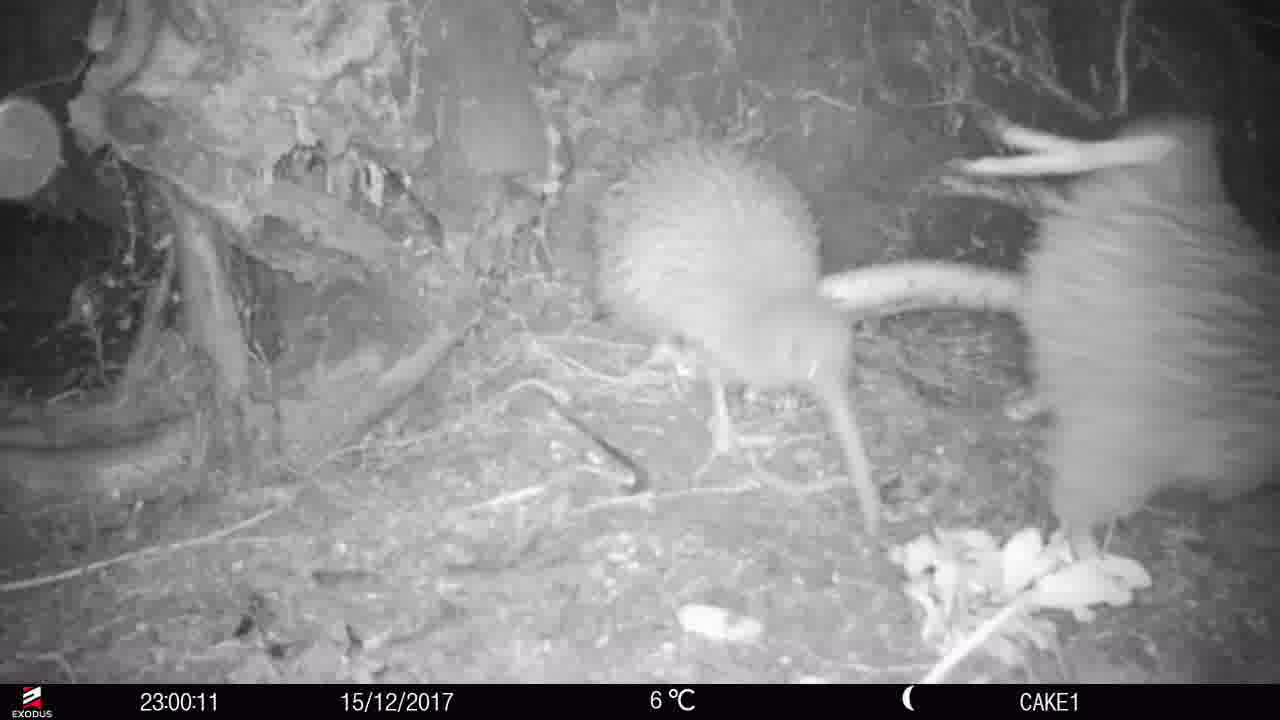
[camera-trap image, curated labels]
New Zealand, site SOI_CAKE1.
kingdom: Animalia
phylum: Chordata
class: Aves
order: Apterygiformes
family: Apterygidae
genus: Apteryx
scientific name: Apteryx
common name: kiwi